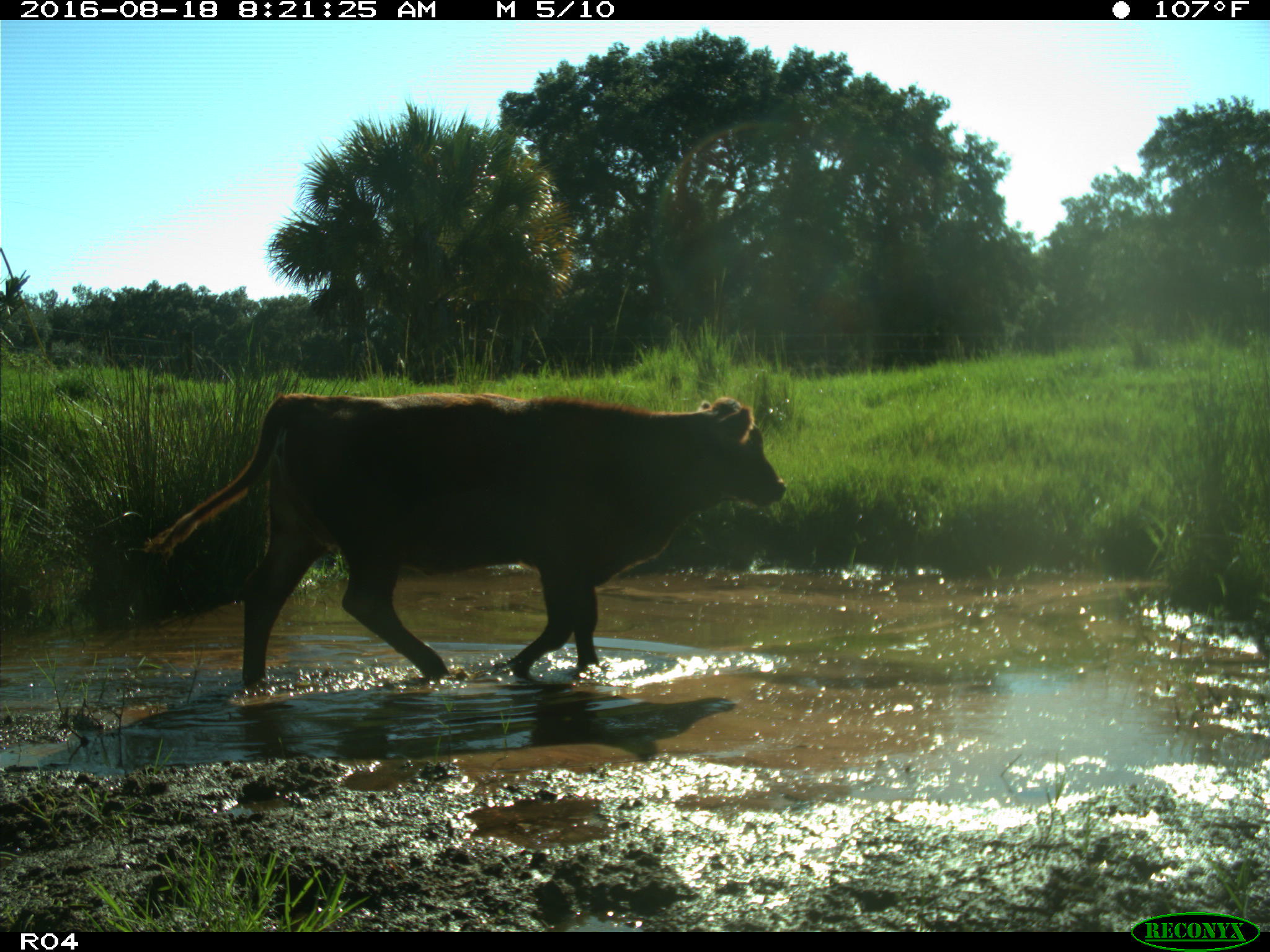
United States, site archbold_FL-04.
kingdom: Animalia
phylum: Chordata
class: Mammalia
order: Artiodactyla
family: Bovidae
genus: Bos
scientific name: Bos taurus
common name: domestic cow